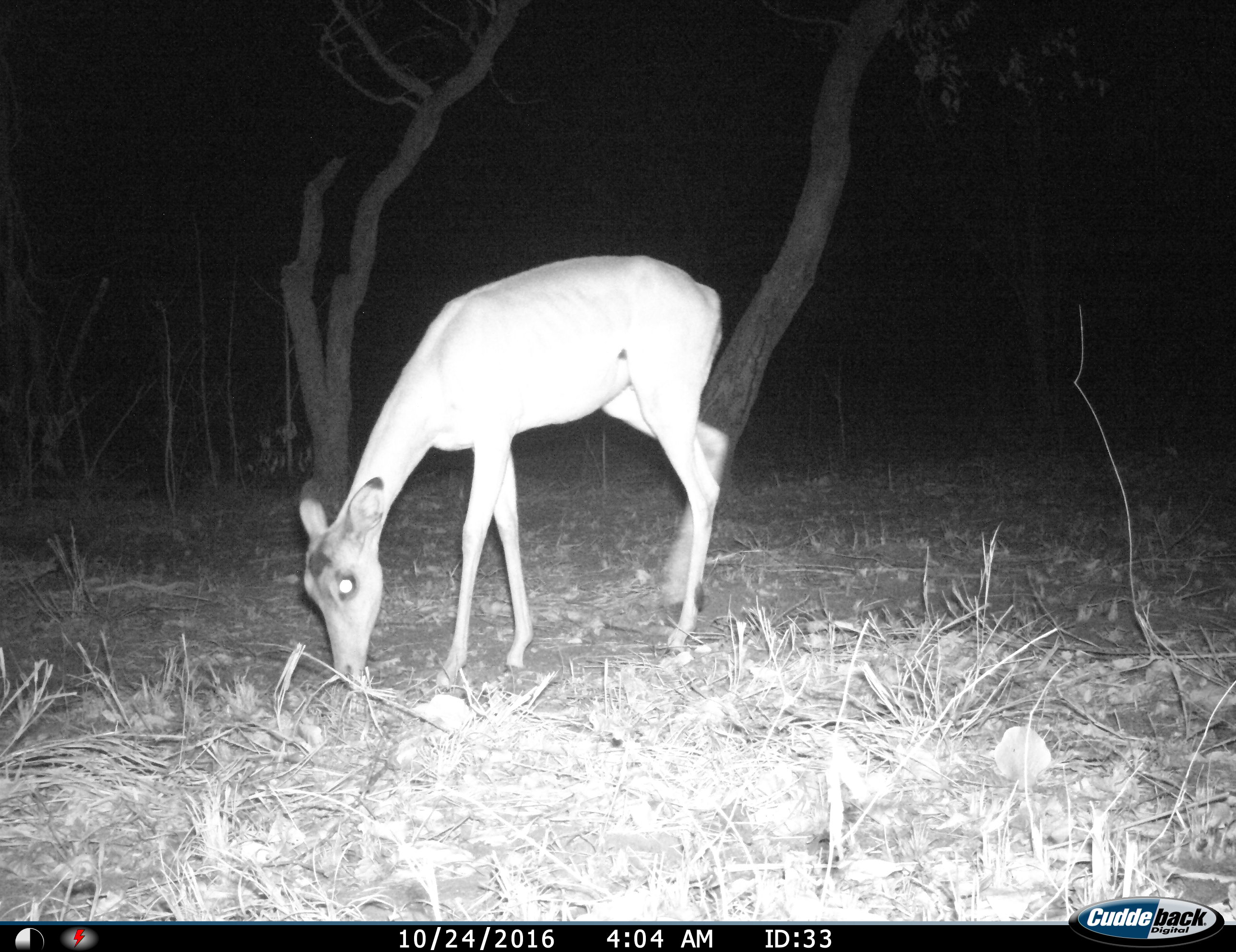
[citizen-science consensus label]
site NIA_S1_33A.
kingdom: Animalia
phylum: Chordata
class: Mammalia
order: Artiodactyla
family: Bovidae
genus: Aepyceros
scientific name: Aepyceros melampus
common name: impala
Impala (Aepyceros melampus), count 1. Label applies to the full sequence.